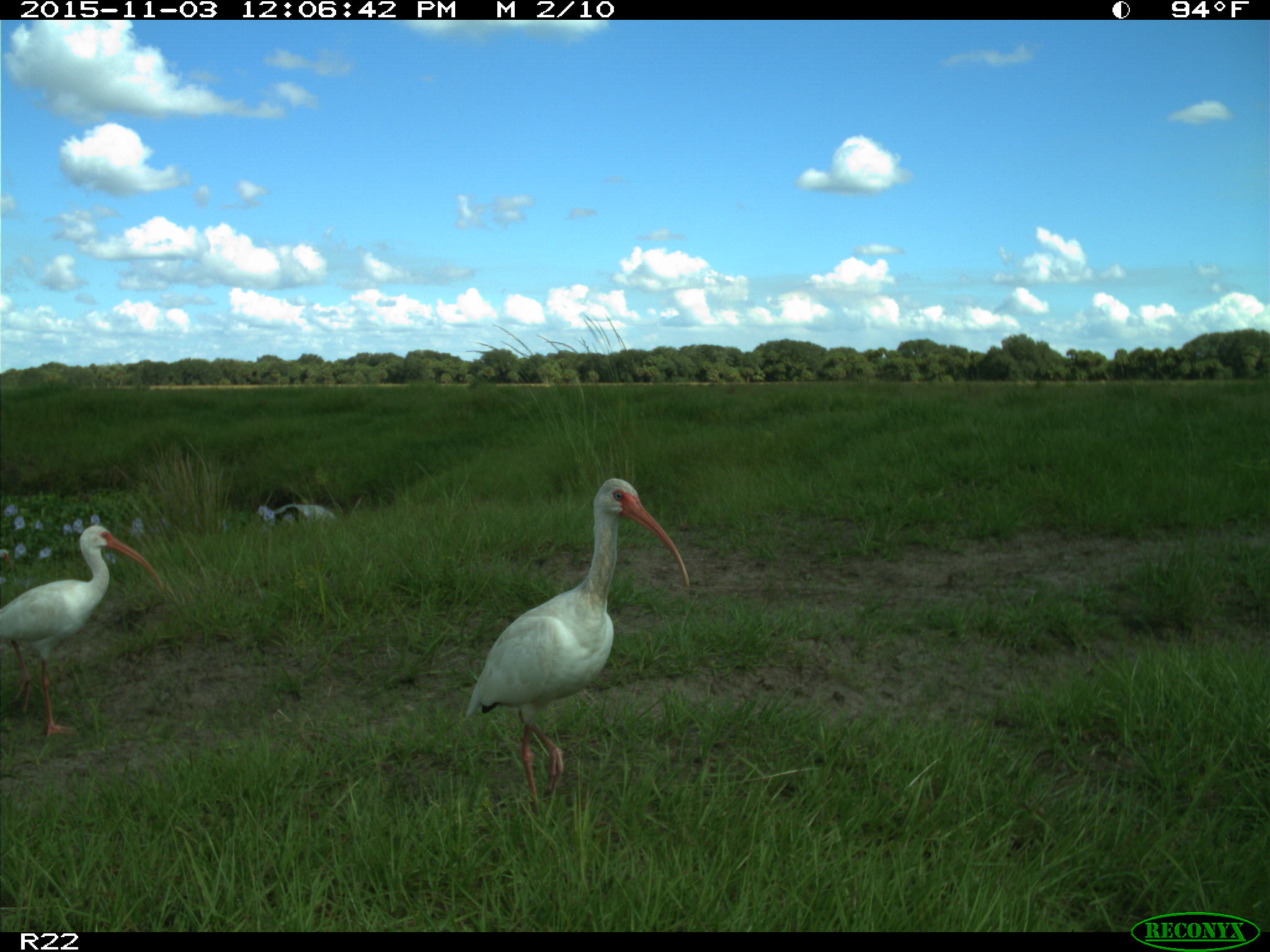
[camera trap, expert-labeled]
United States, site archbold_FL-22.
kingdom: Animalia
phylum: Chordata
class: Aves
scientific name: Aves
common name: birds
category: unidentified bird